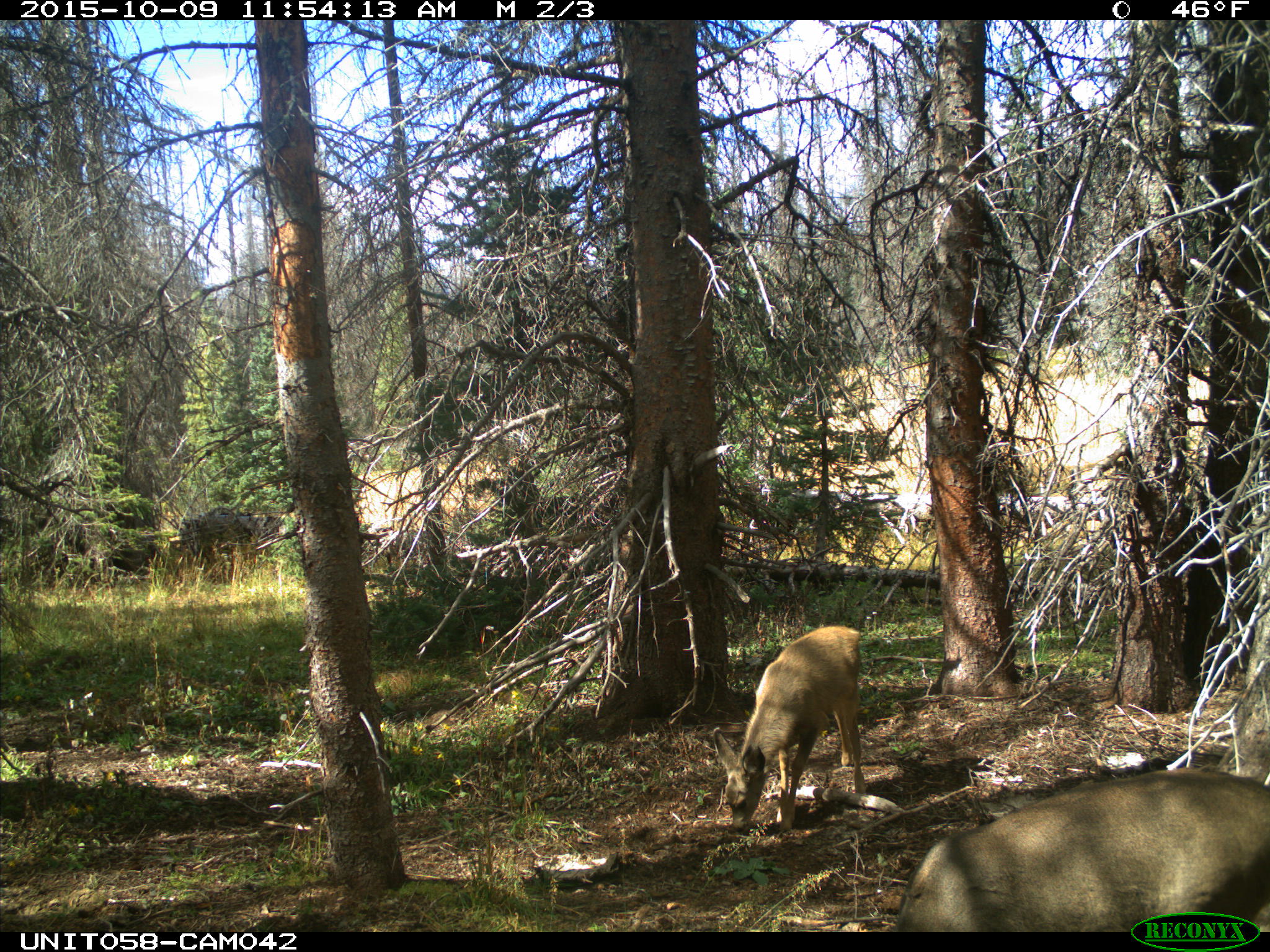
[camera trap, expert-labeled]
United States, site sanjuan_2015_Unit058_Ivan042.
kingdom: Animalia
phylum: Chordata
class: Mammalia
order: Artiodactyla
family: Cervidae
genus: Odocoileus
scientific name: Odocoileus hemionus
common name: mule deer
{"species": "Odocoileus hemionus (mule deer)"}